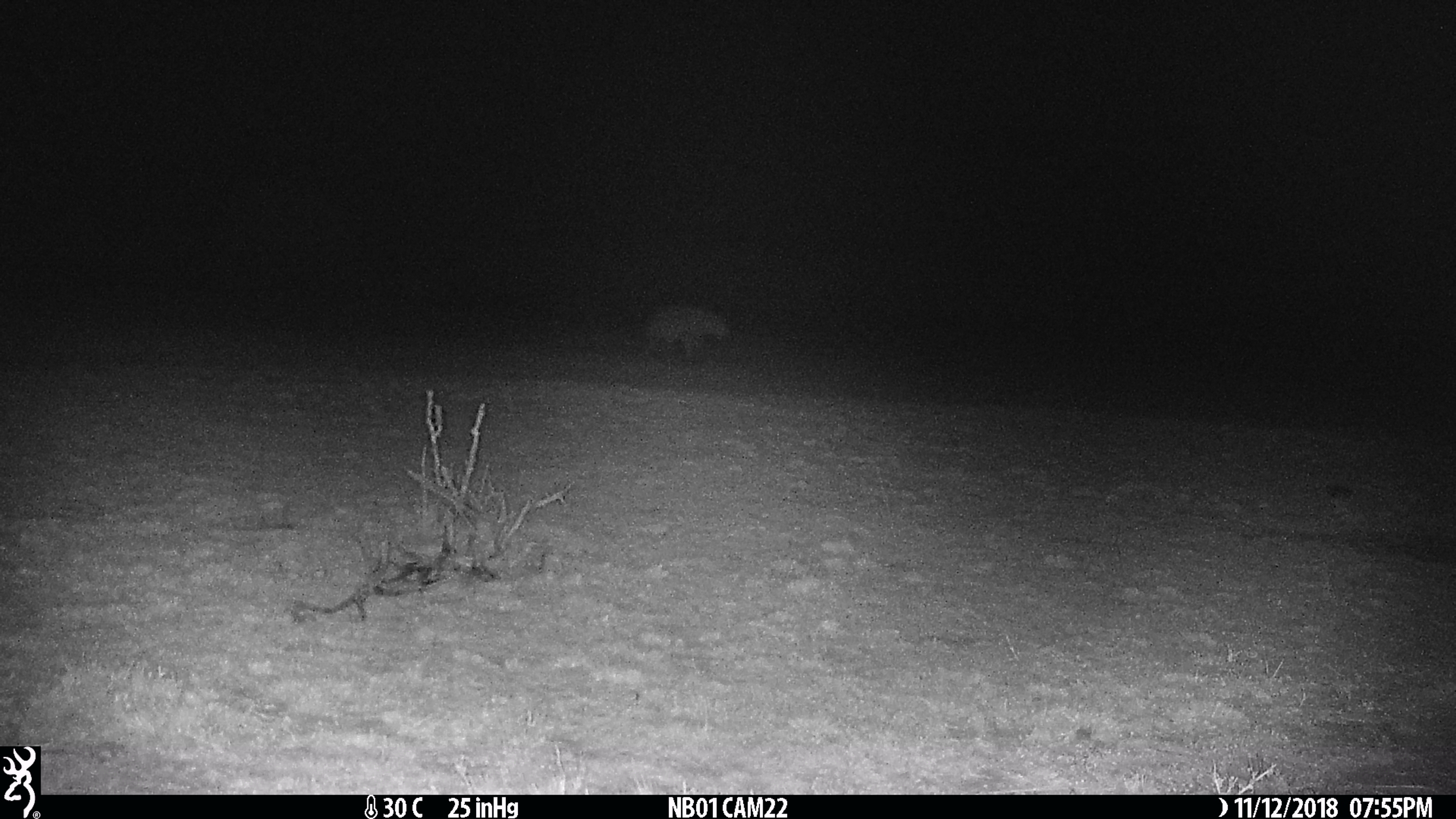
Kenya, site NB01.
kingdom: Animalia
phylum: Chordata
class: Mammalia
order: Carnivora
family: Hyaenidae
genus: Crocuta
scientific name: Crocuta crocuta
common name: spotted hyena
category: hyena spotted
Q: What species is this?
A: Hyena spotted (spotted hyena) (Crocuta crocuta).